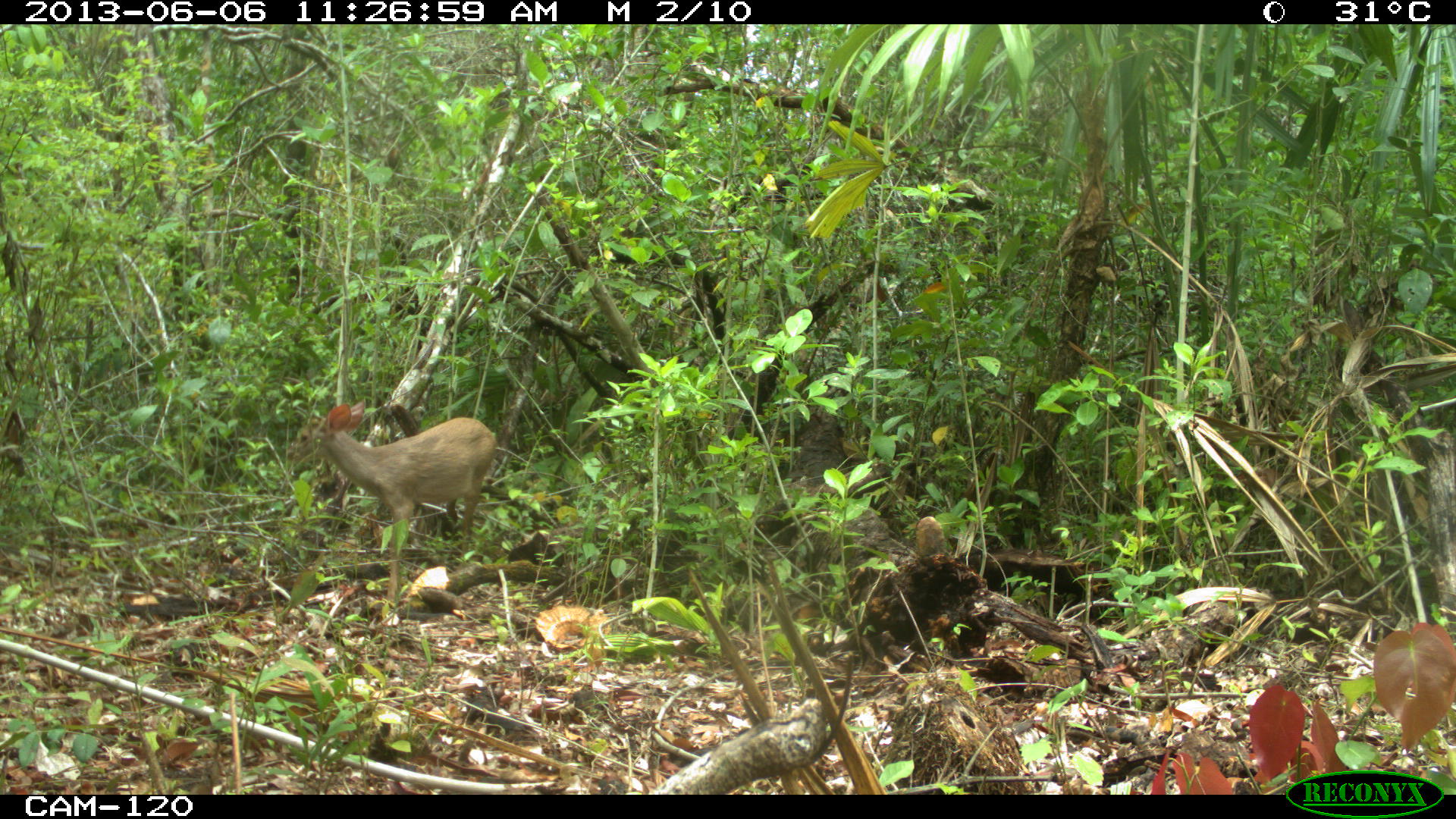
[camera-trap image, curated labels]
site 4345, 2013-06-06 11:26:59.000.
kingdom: Animalia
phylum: Chordata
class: Mammalia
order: Artiodactyla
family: Cervidae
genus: Odocoileus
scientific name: Odocoileus pandora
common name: yucatán brown brocket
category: mazama pandora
Mazama pandora (yucatán brown brocket) (Odocoileus pandora), count 1, sex female.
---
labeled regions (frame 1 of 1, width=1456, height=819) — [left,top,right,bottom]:
mazama pandora: [286,397,498,603]